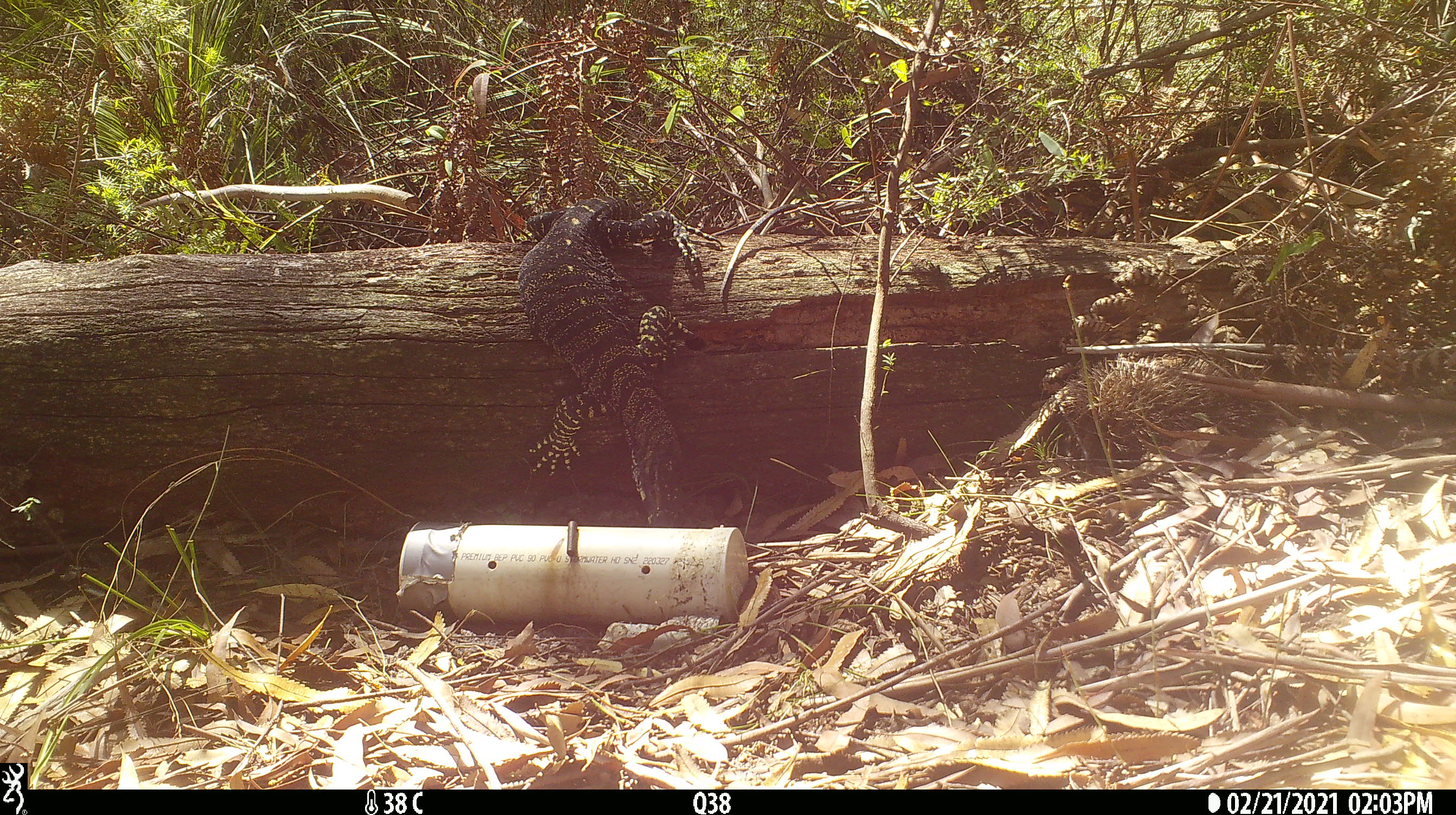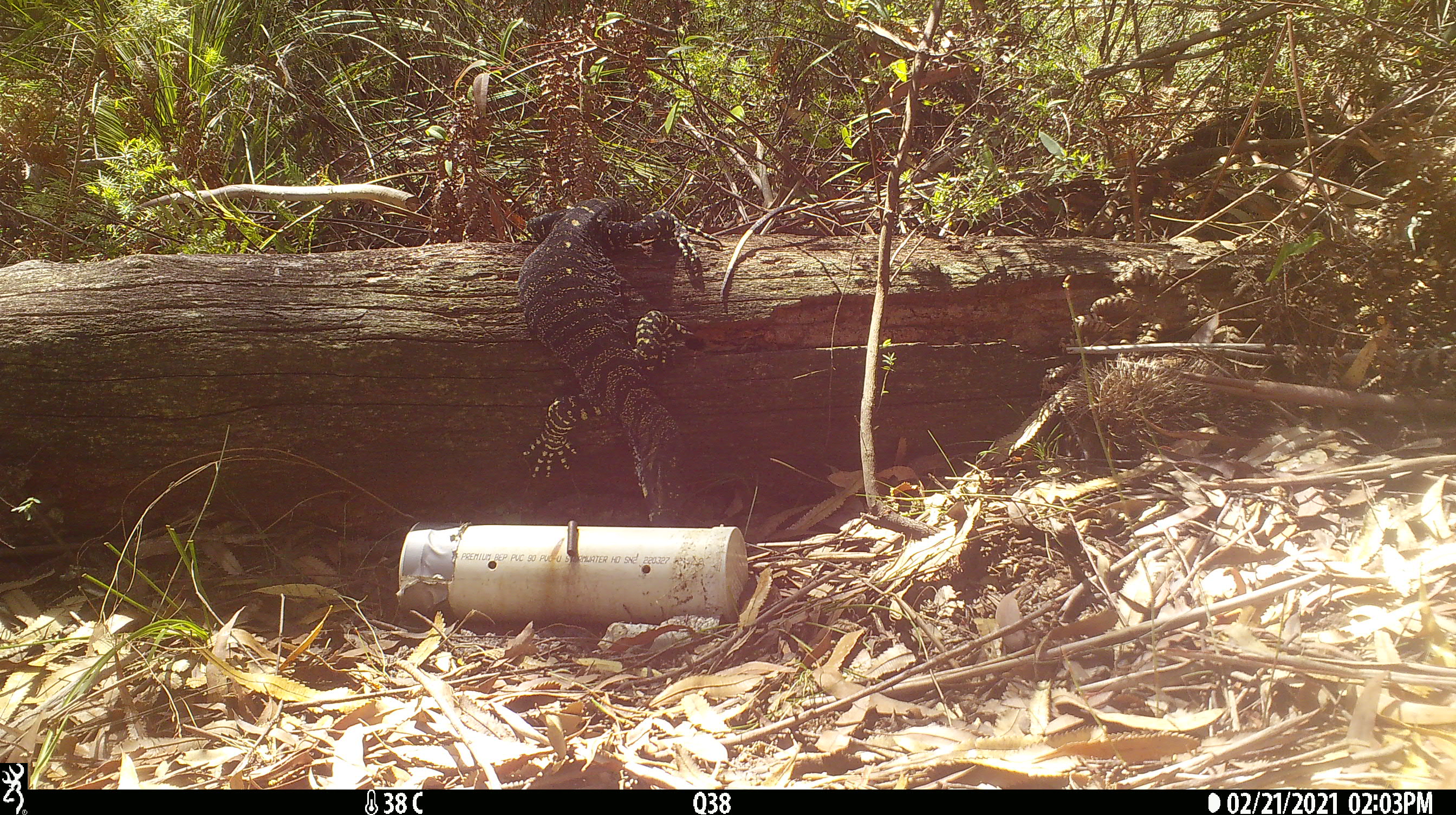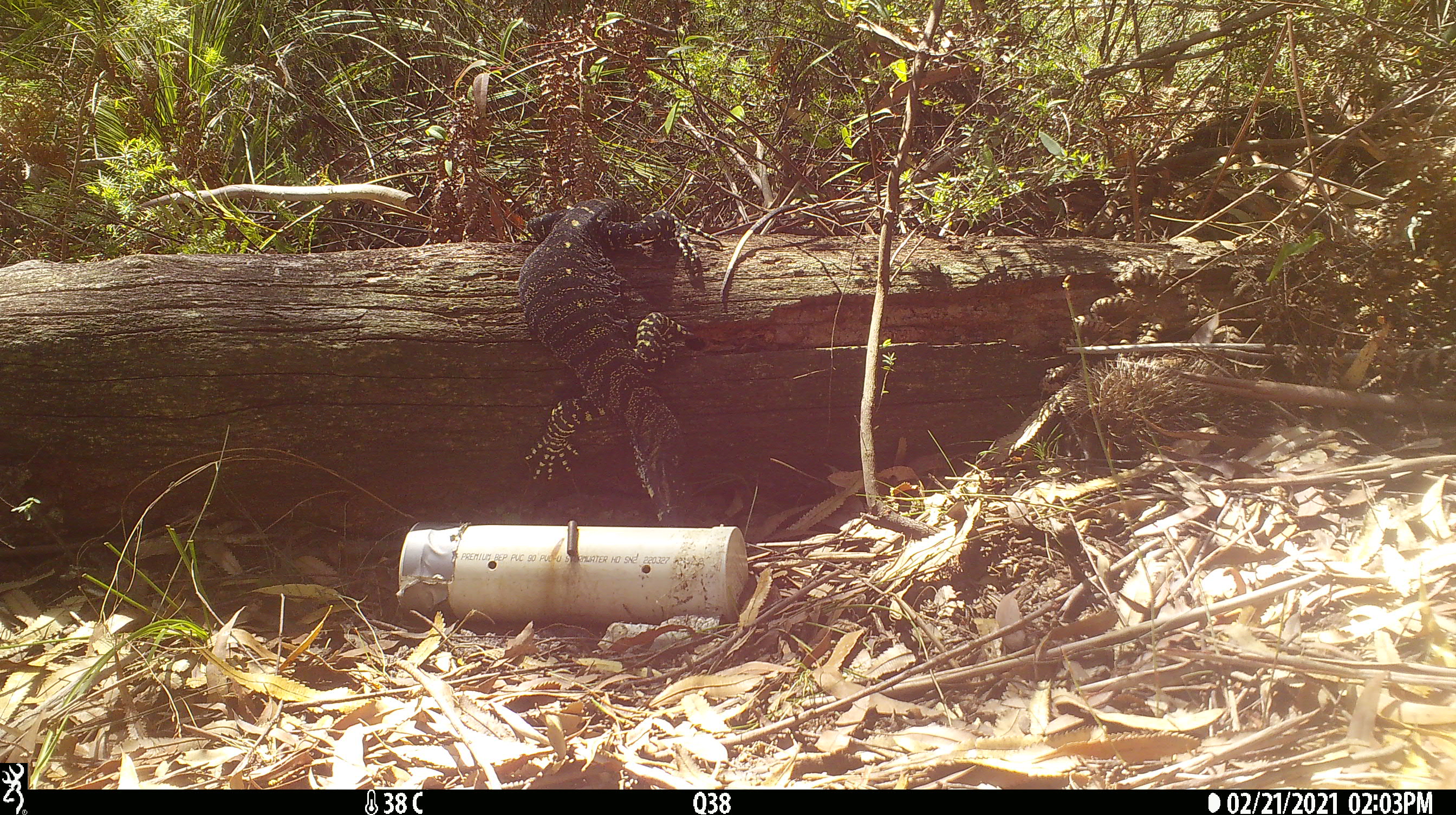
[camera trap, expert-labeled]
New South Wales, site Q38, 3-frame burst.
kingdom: Animalia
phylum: Chordata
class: Reptilia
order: Squamata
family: Varanidae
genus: Varanus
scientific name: Varanus varius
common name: lace monitor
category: goanna